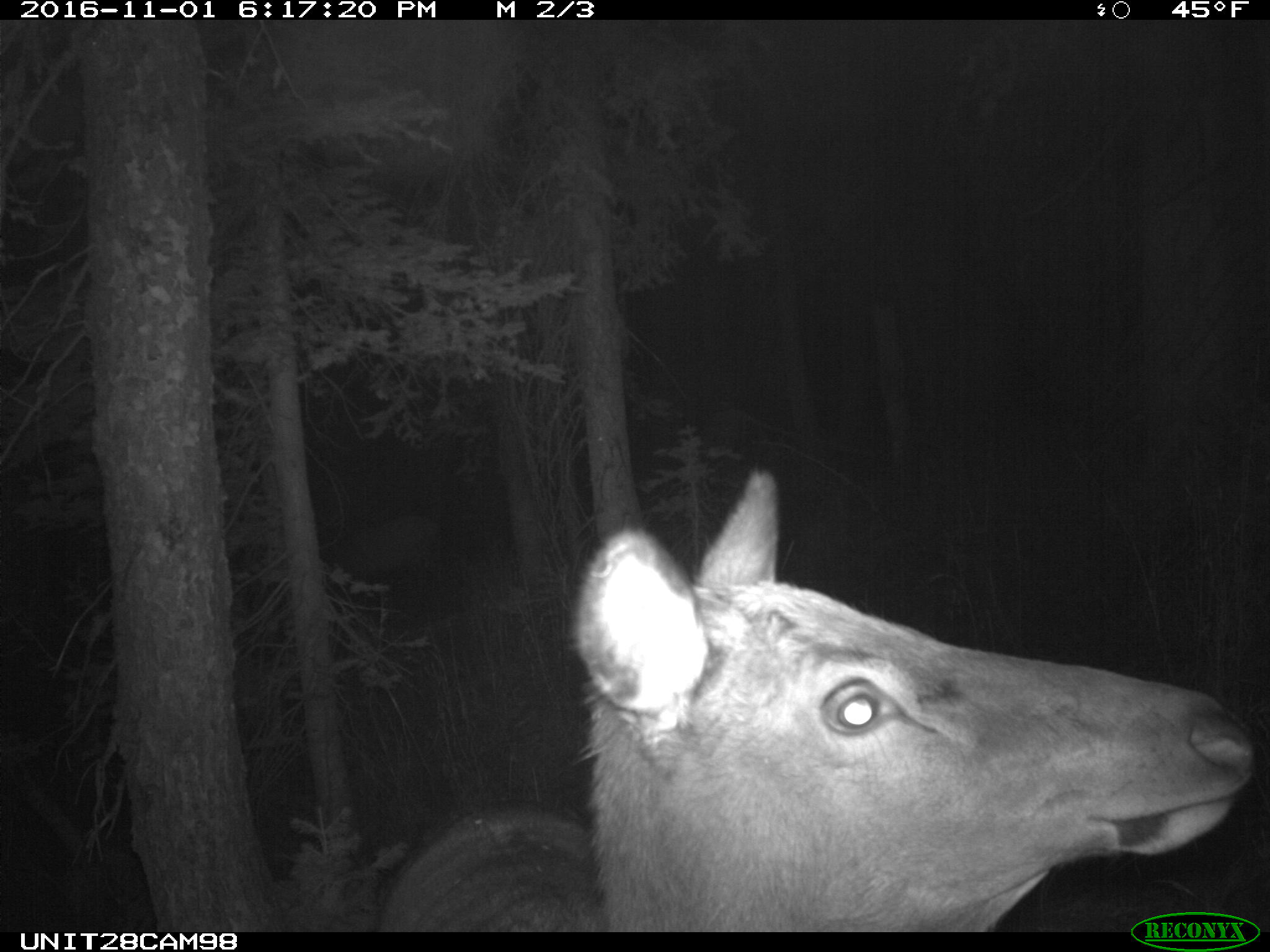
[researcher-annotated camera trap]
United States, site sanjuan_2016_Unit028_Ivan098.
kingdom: Animalia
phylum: Chordata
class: Mammalia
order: Artiodactyla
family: Cervidae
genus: Cervus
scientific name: Cervus elaphus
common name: red deer